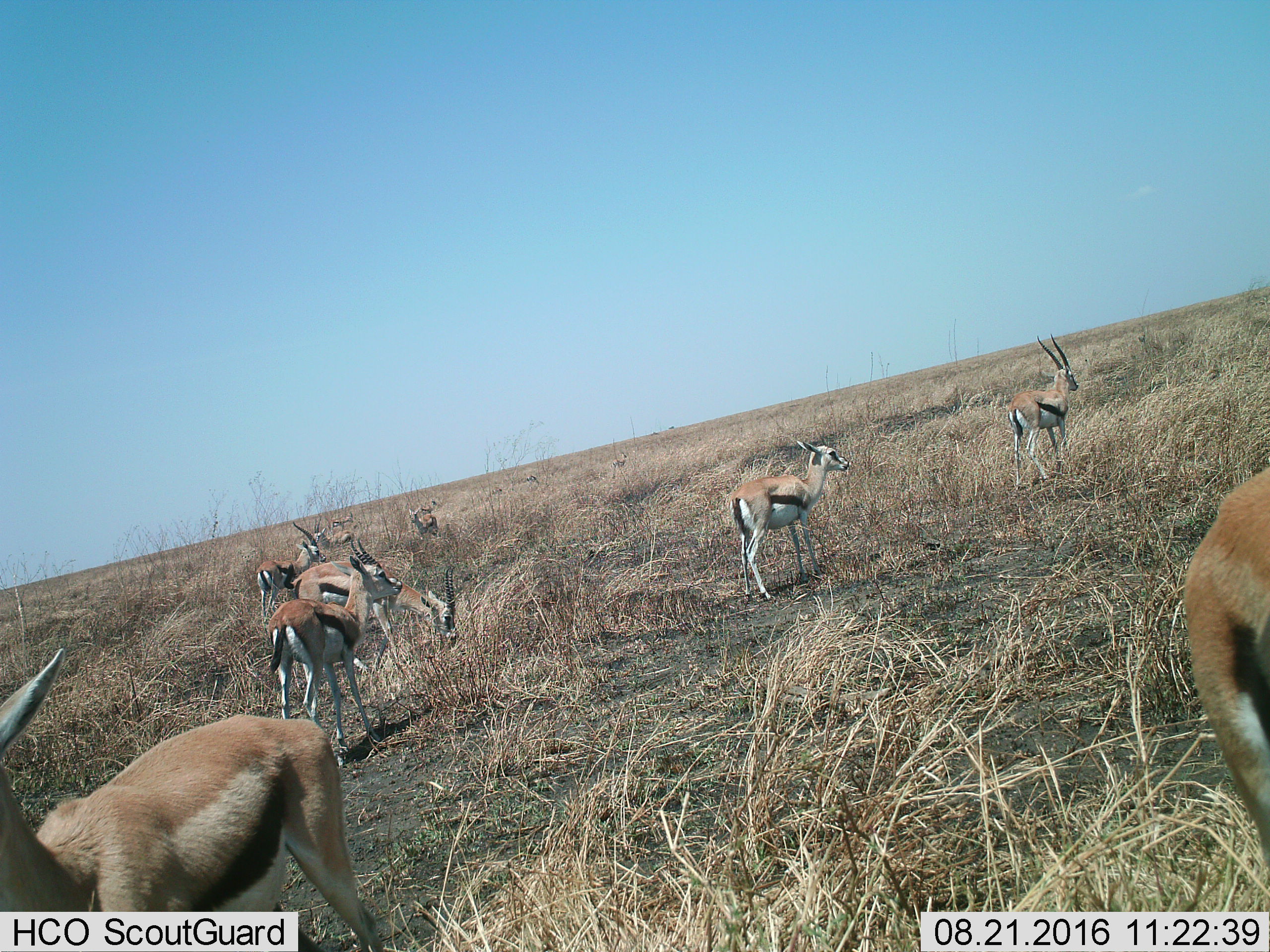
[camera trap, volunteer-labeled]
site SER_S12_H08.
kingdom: Animalia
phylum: Chordata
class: Mammalia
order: Artiodactyla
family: Bovidae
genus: Eudorcas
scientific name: Eudorcas thomsonii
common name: thomson's gazelle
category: gazellethomsons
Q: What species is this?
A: Gazellethomsons (thomson's gazelle) (Eudorcas thomsonii).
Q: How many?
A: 11-50.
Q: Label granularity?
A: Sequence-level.